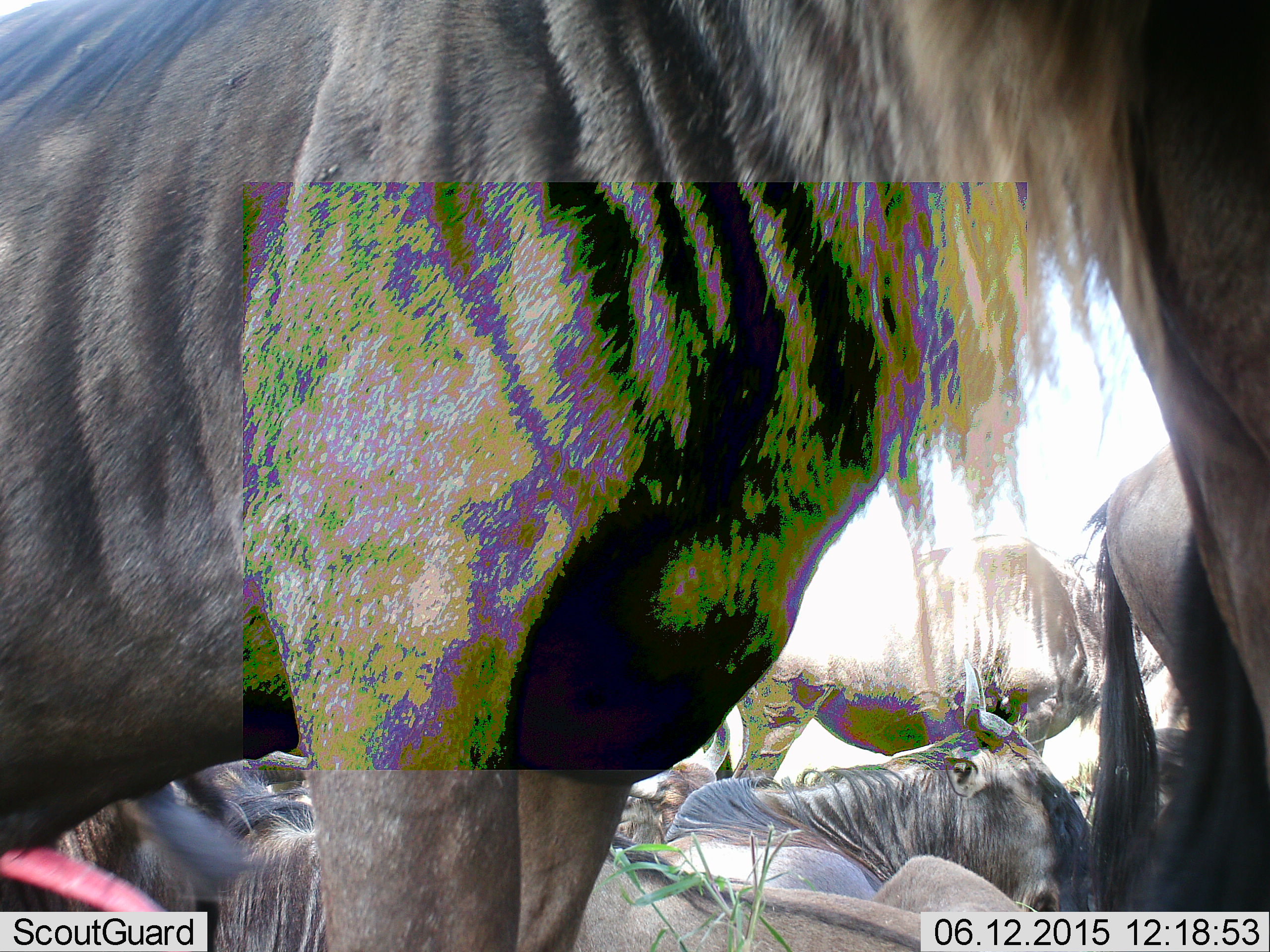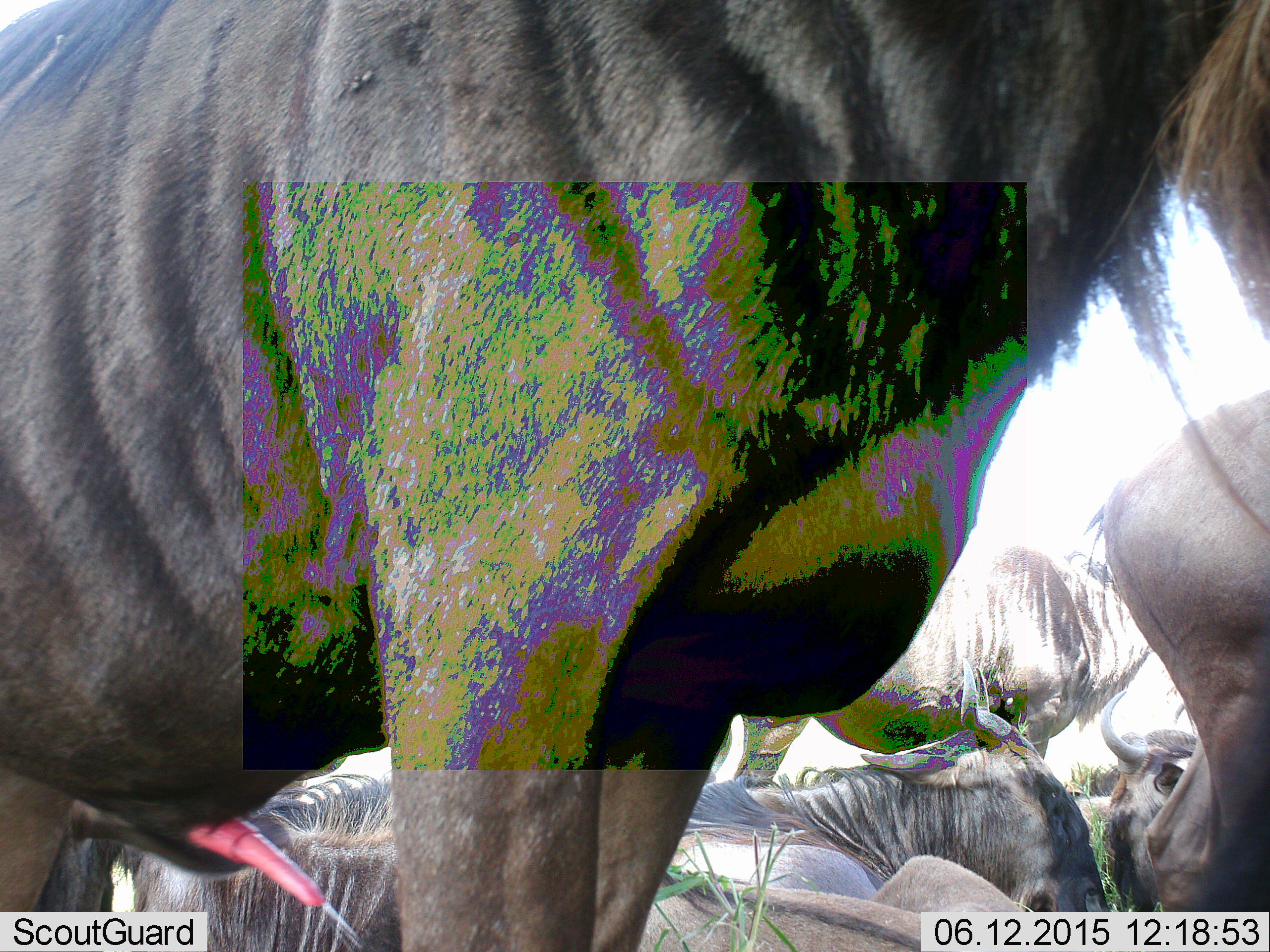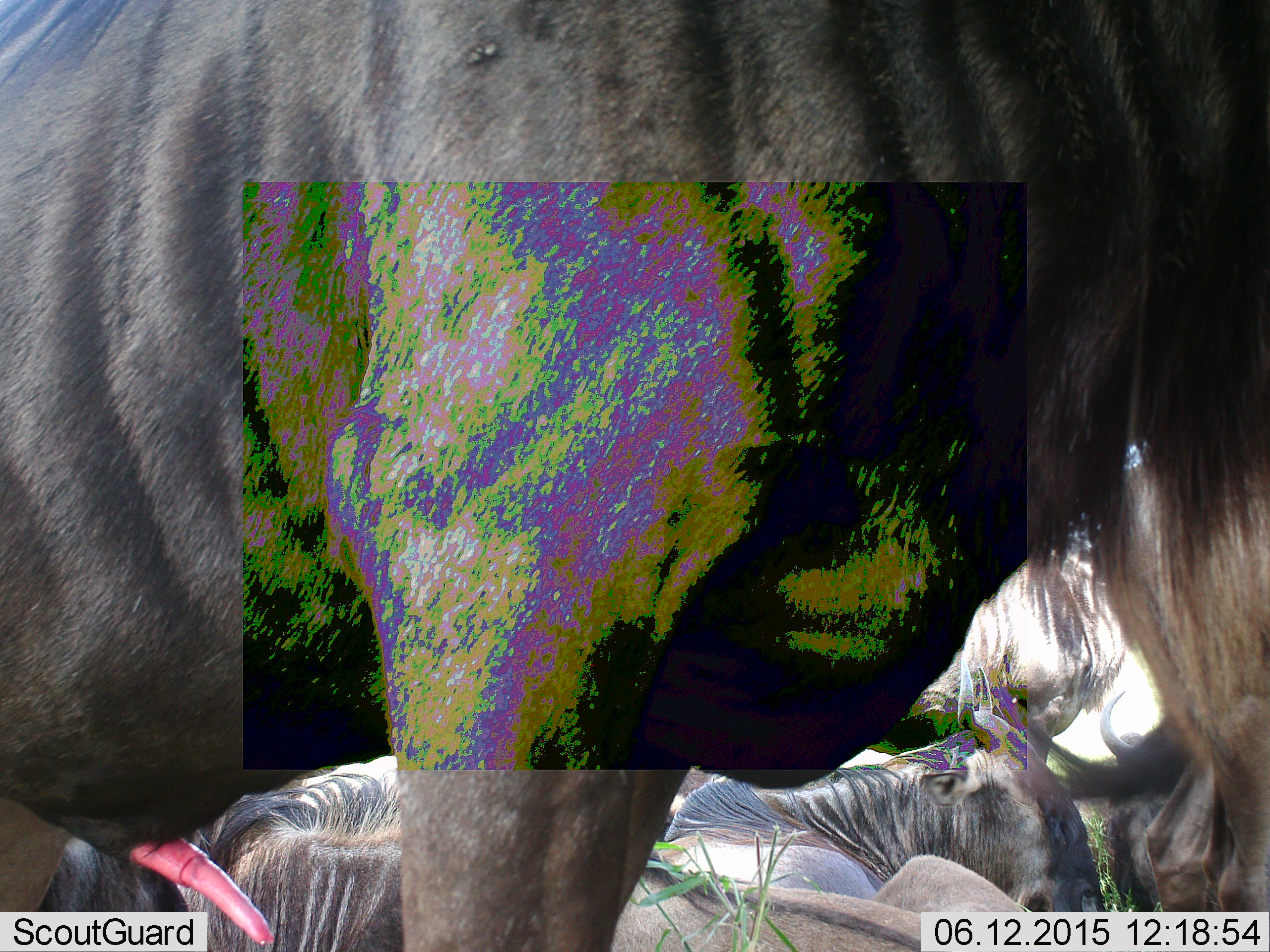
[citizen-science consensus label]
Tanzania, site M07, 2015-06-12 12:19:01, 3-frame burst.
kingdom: Animalia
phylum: Chordata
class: Mammalia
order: Artiodactyla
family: Bovidae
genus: Connochaetes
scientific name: Connochaetes taurinus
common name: blue wildebeest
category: wildebeest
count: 6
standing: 80%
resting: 70%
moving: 20%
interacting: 10%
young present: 0%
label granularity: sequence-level